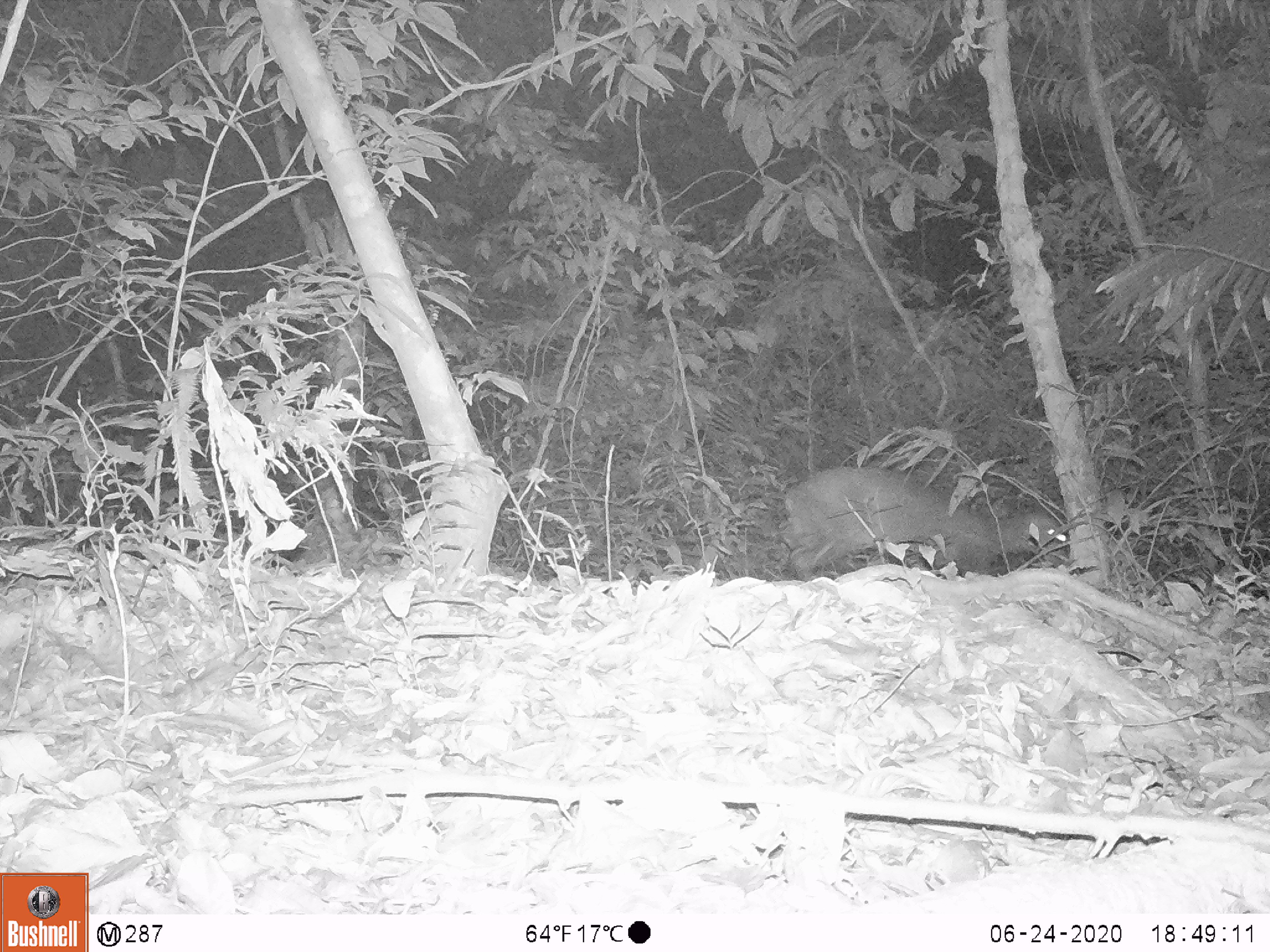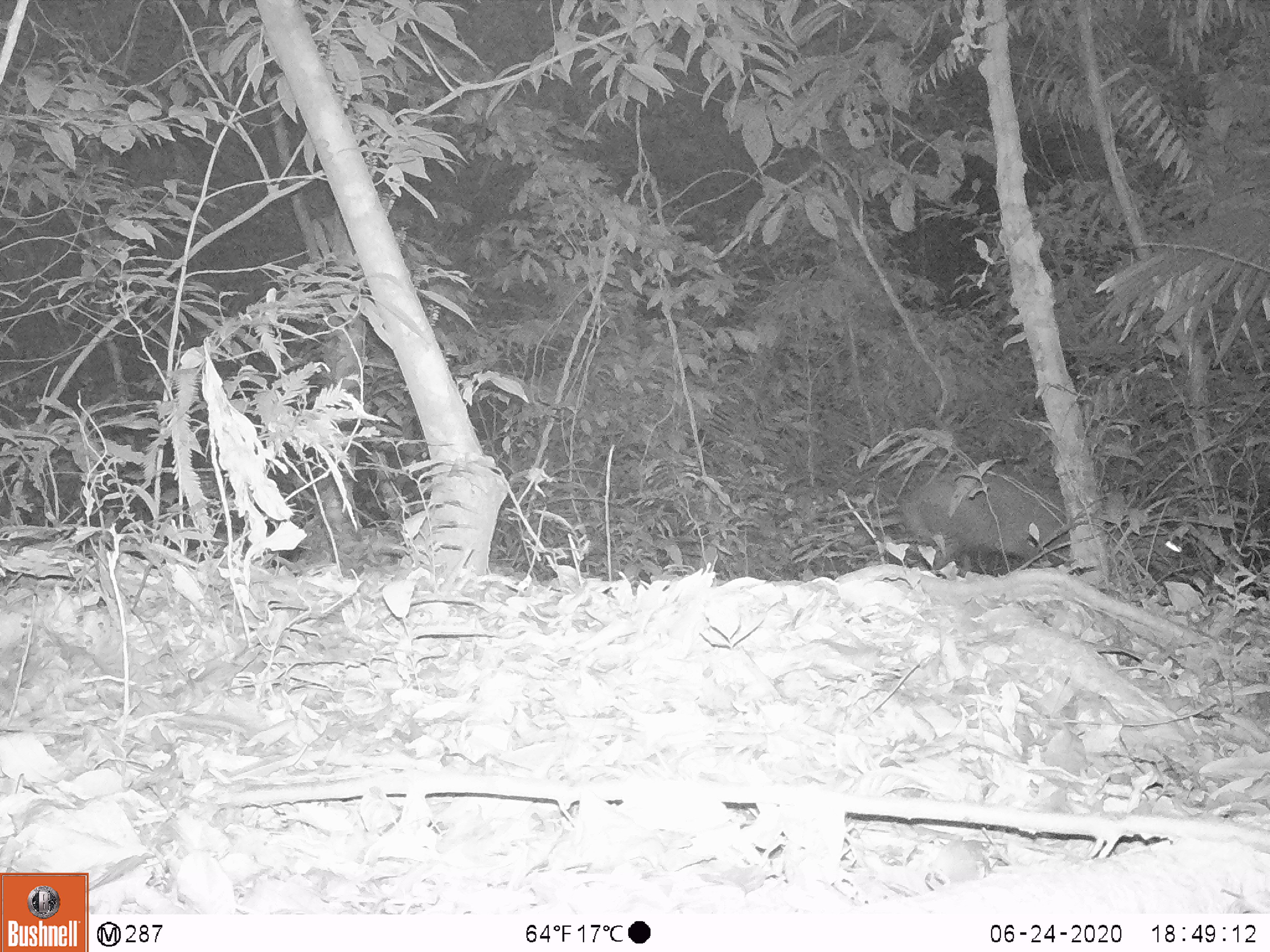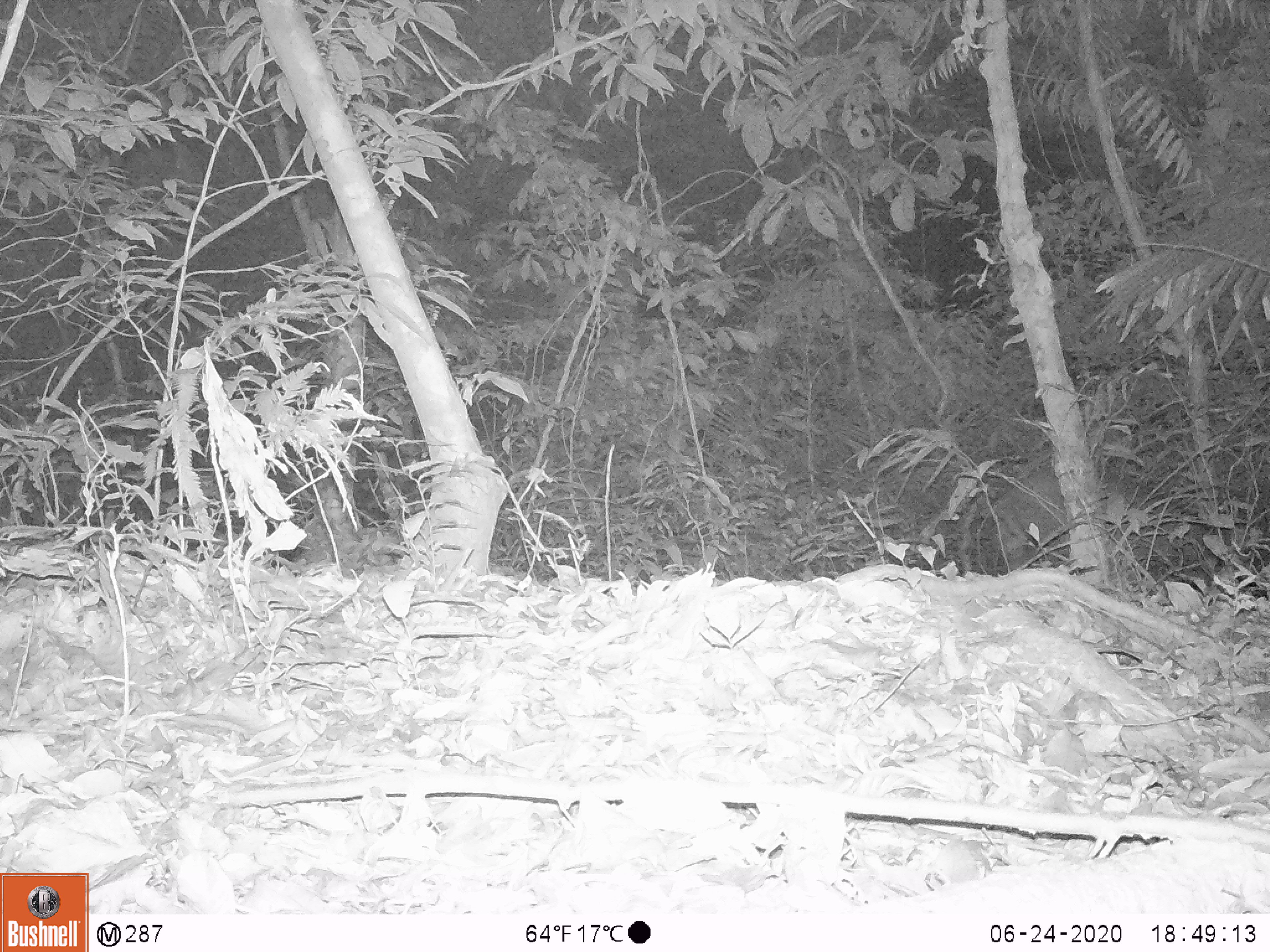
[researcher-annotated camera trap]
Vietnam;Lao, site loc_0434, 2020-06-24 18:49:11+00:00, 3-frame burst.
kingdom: Animalia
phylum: Chordata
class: Mammalia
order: Artiodactyla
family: Cervidae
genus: Muntiacus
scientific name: Muntiacus rooseveltorum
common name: roosevelt's muntjac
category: roosevelts muntjac group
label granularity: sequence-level